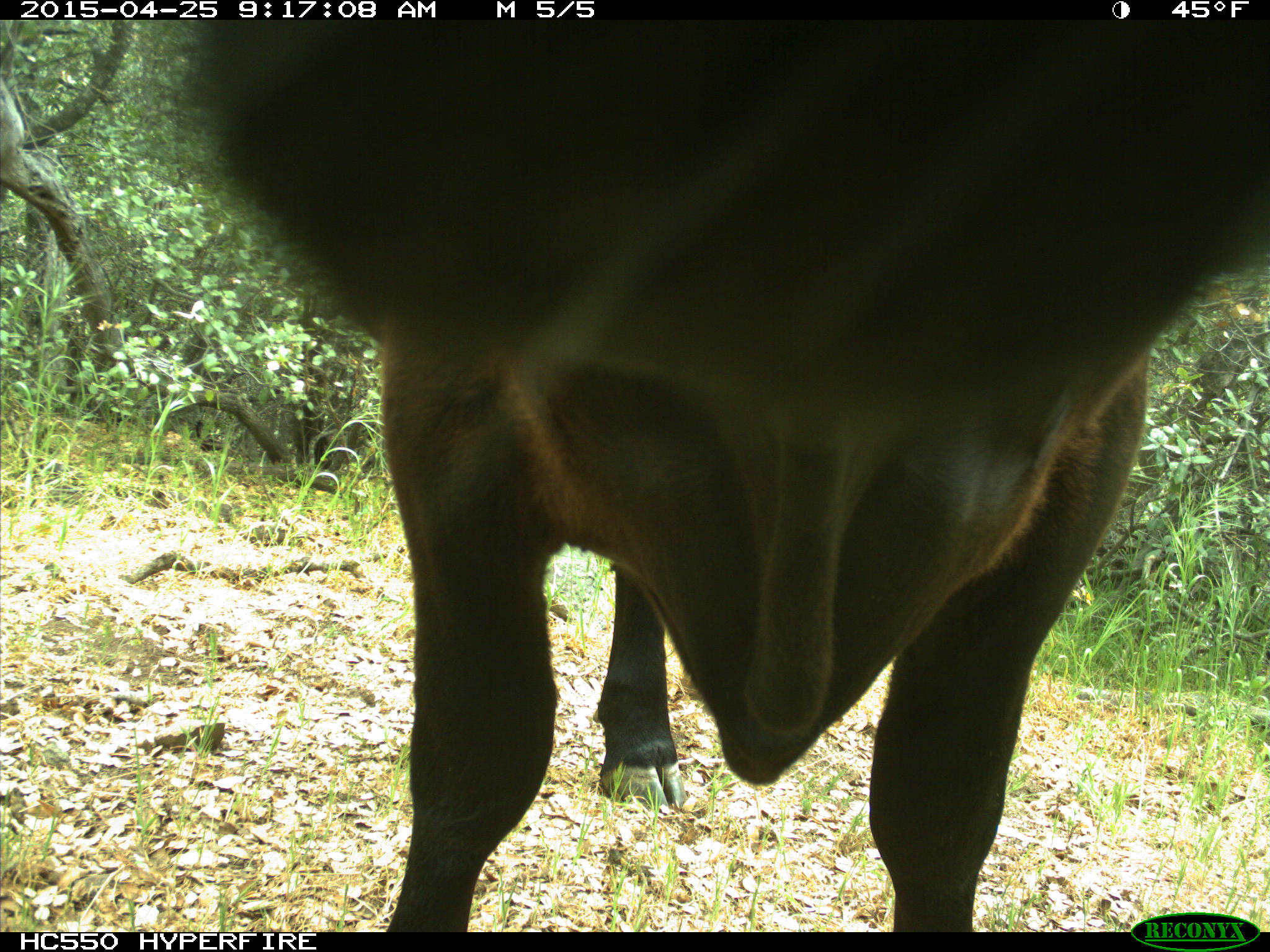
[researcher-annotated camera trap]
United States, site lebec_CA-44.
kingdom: Animalia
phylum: Chordata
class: Mammalia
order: Artiodactyla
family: Suidae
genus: Sus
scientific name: Sus scrofa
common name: wild boar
Sus scrofa (wild boar).